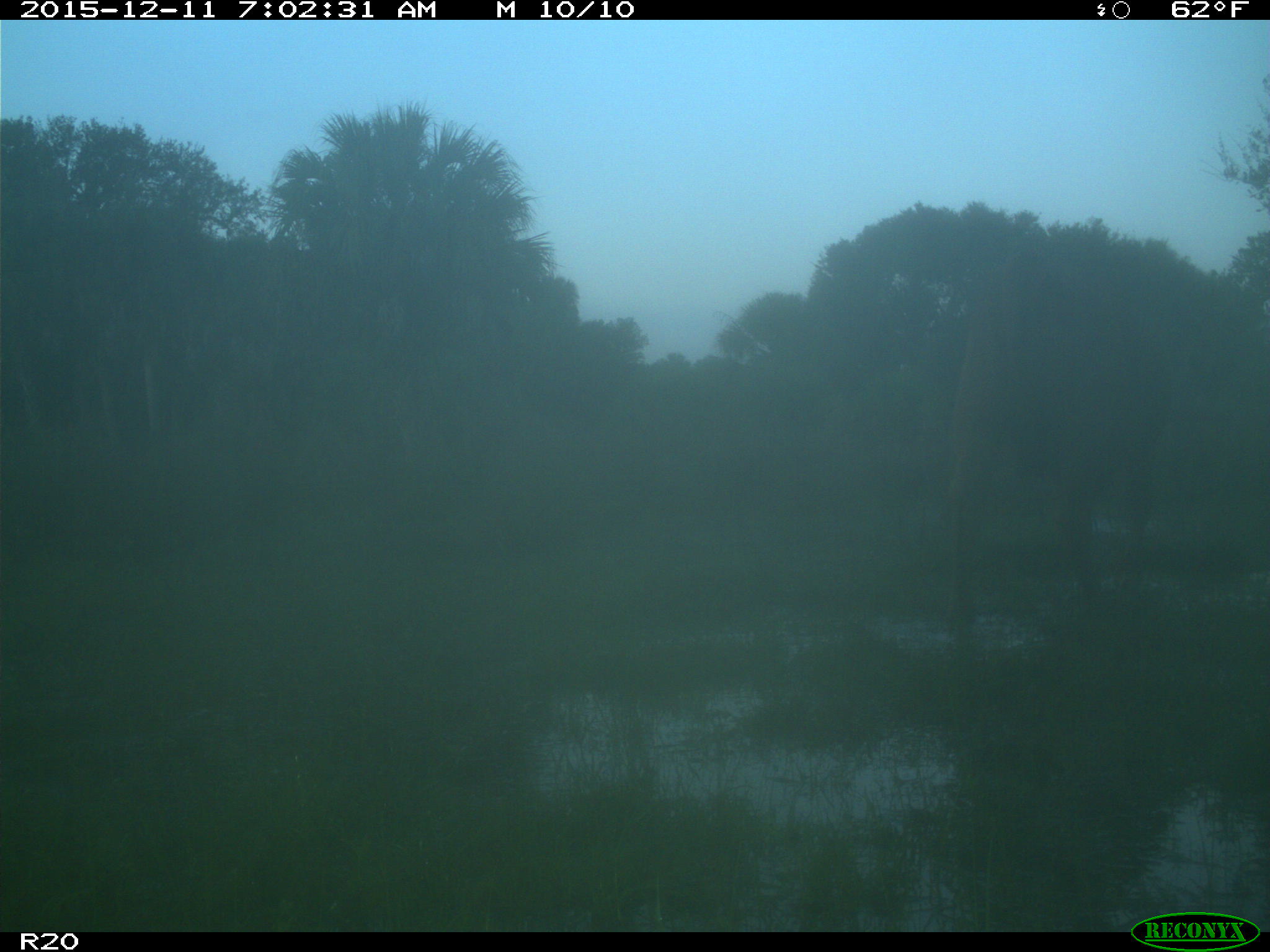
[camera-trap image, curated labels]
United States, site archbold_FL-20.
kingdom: Animalia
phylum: Chordata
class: Mammalia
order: Artiodactyla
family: Bovidae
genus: Bos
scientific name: Bos taurus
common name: domestic cow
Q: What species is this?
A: Bos taurus (domestic cow).